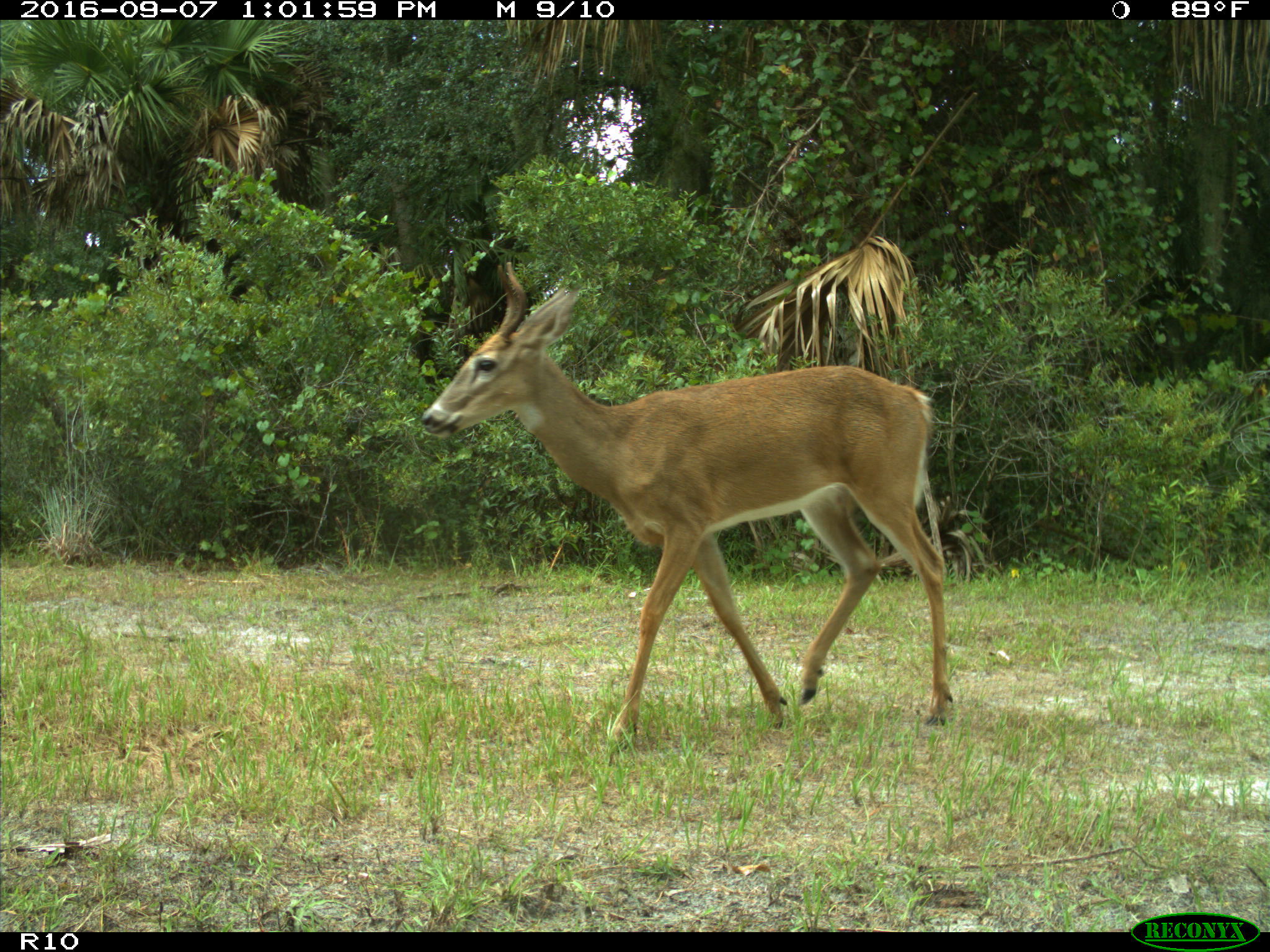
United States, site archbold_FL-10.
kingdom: Animalia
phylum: Chordata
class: Mammalia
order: Artiodactyla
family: Cervidae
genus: Odocoileus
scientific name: Odocoileus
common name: deer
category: unidentified deer